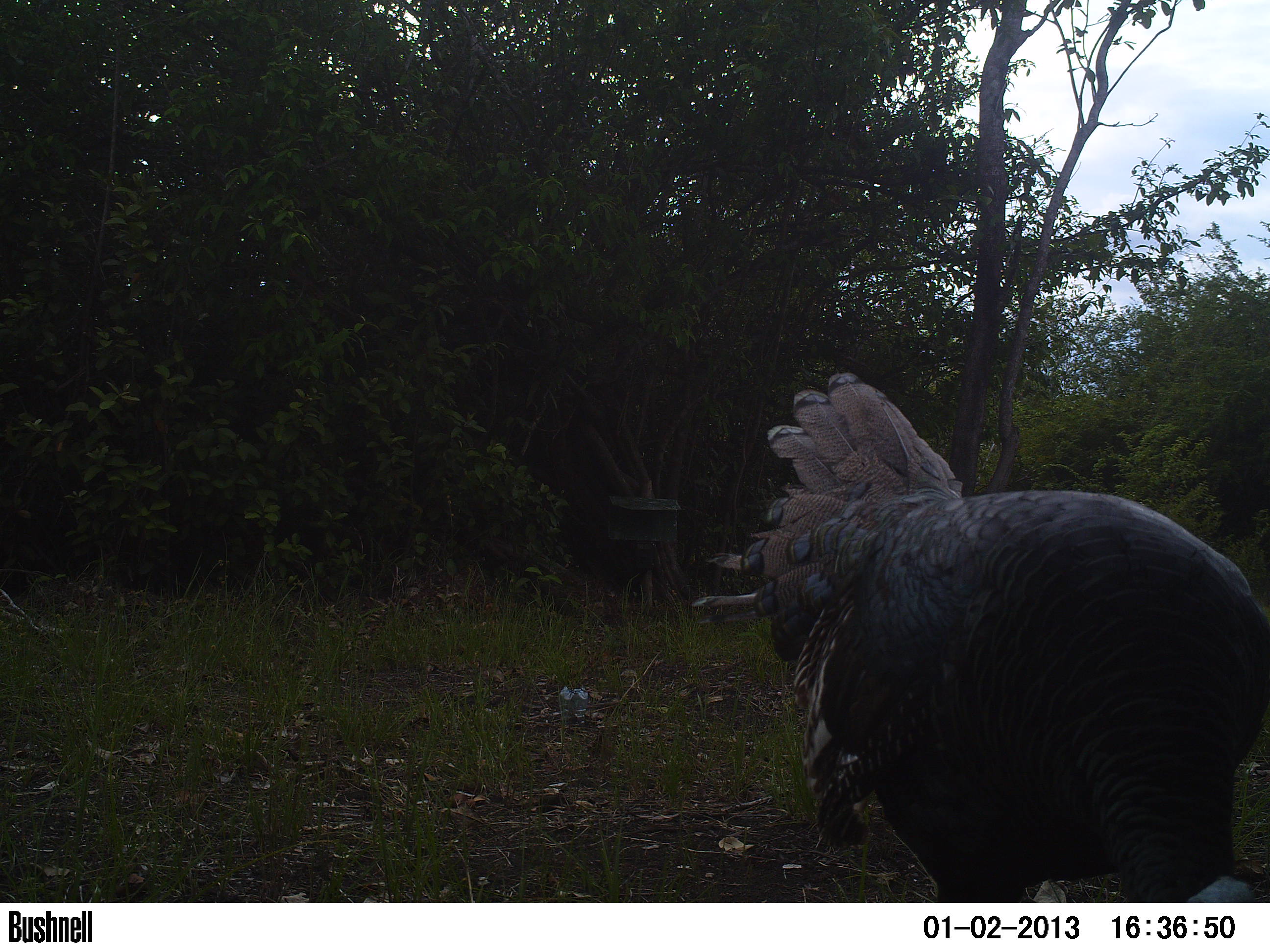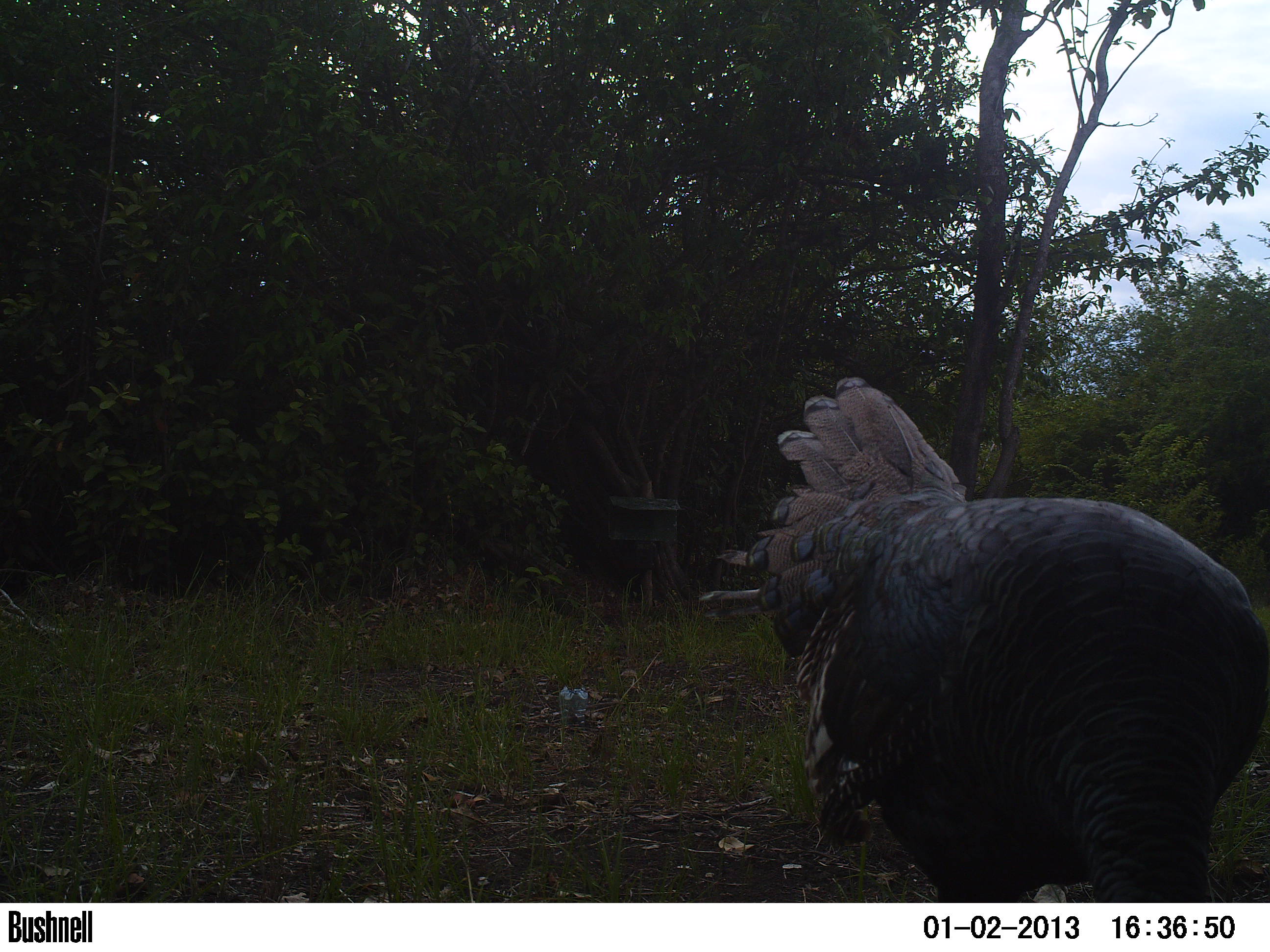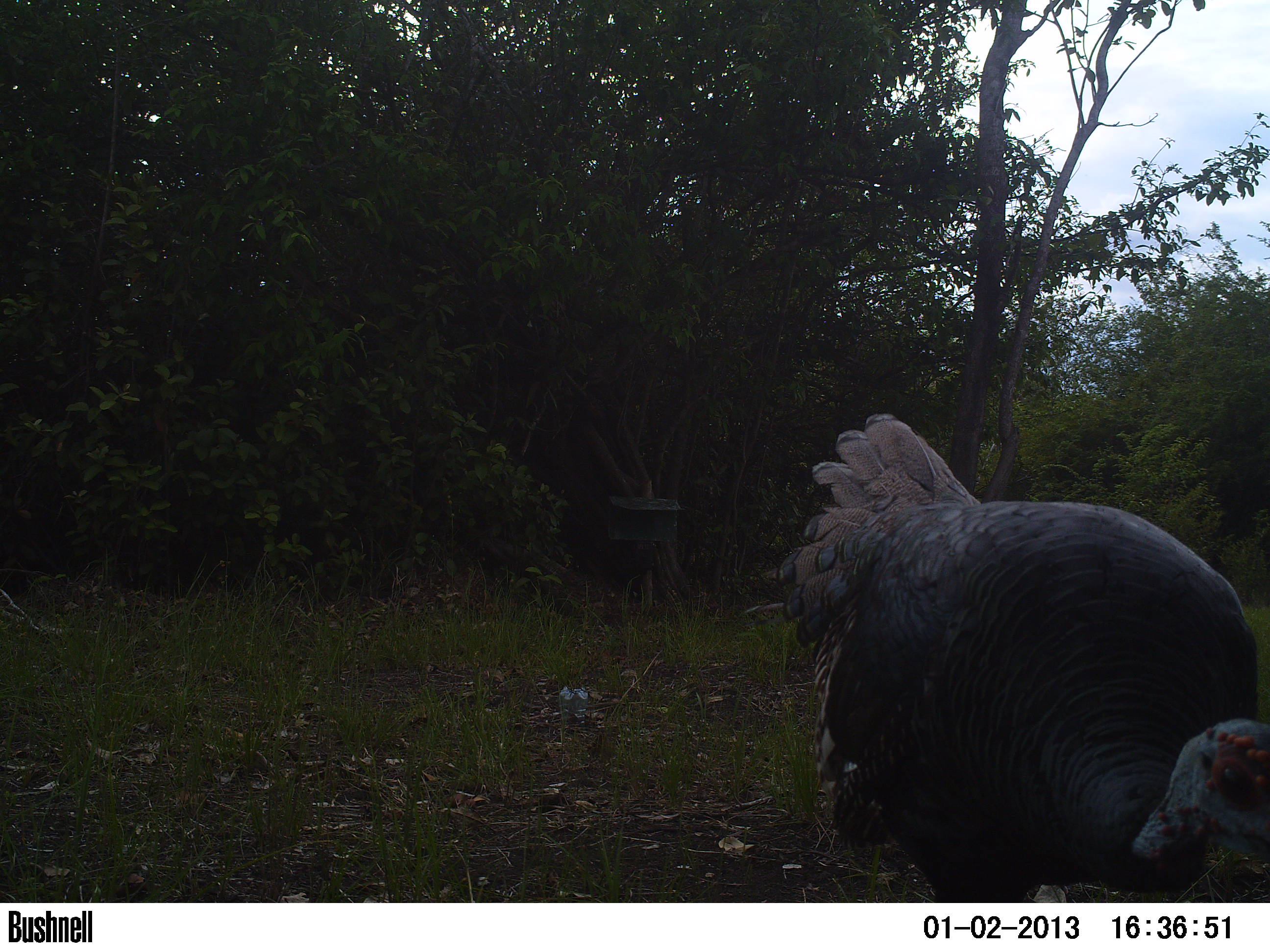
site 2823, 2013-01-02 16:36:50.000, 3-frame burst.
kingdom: Animalia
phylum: Chordata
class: Aves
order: Galliformes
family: Phasianidae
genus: Meleagris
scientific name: Meleagris ocellata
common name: ocellated turkey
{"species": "Meleagris ocellata (ocellated turkey)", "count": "1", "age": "adult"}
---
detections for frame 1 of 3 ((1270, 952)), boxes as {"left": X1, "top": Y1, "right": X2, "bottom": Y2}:
meleagris ocellata: {"left": 688, "top": 372, "right": 1270, "bottom": 902}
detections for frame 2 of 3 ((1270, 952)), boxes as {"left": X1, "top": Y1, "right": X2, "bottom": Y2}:
meleagris ocellata: {"left": 696, "top": 376, "right": 1270, "bottom": 901}